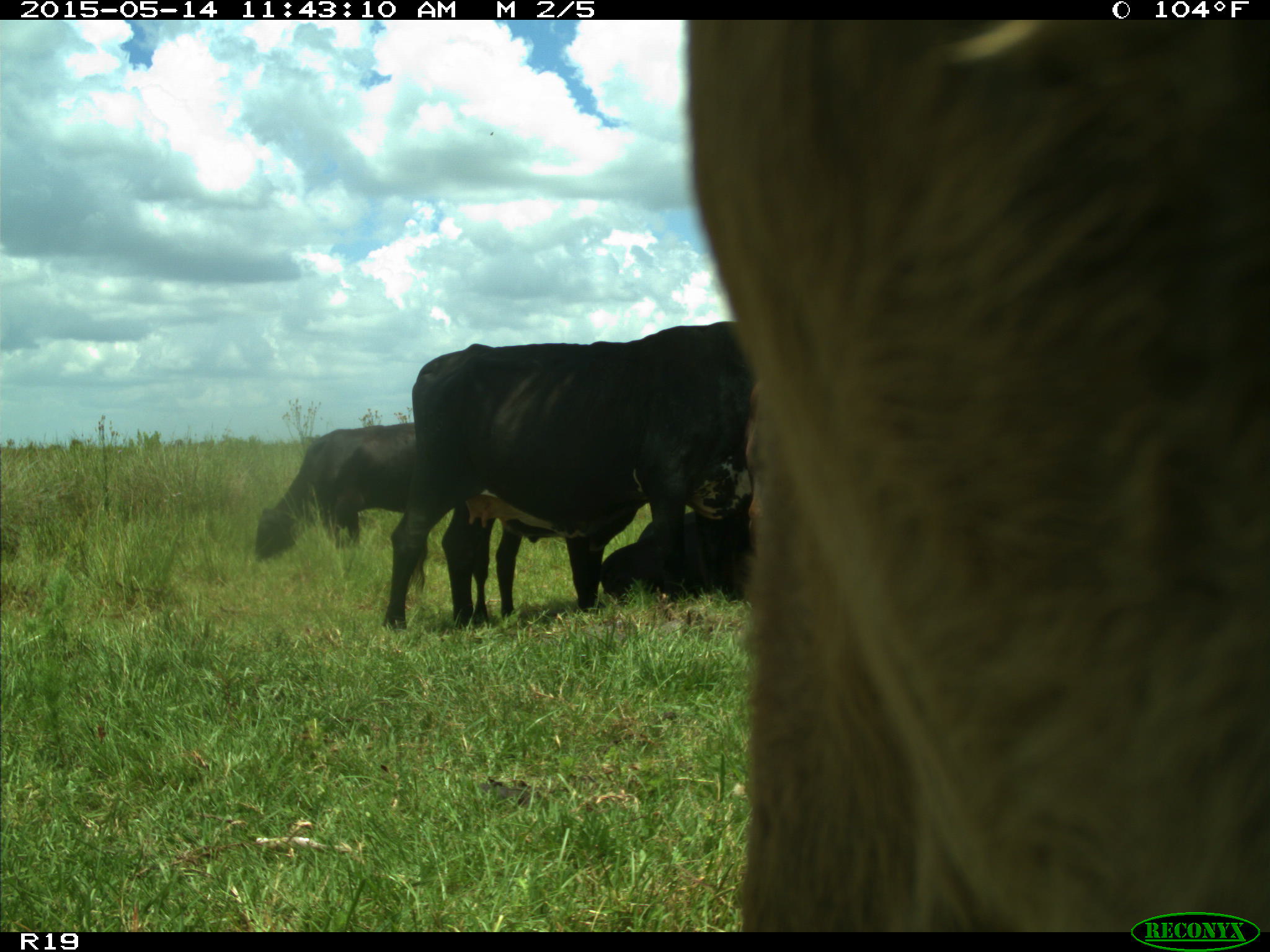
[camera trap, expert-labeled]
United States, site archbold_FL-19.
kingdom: Animalia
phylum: Chordata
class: Mammalia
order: Artiodactyla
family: Bovidae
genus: Bos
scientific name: Bos taurus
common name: domestic cow